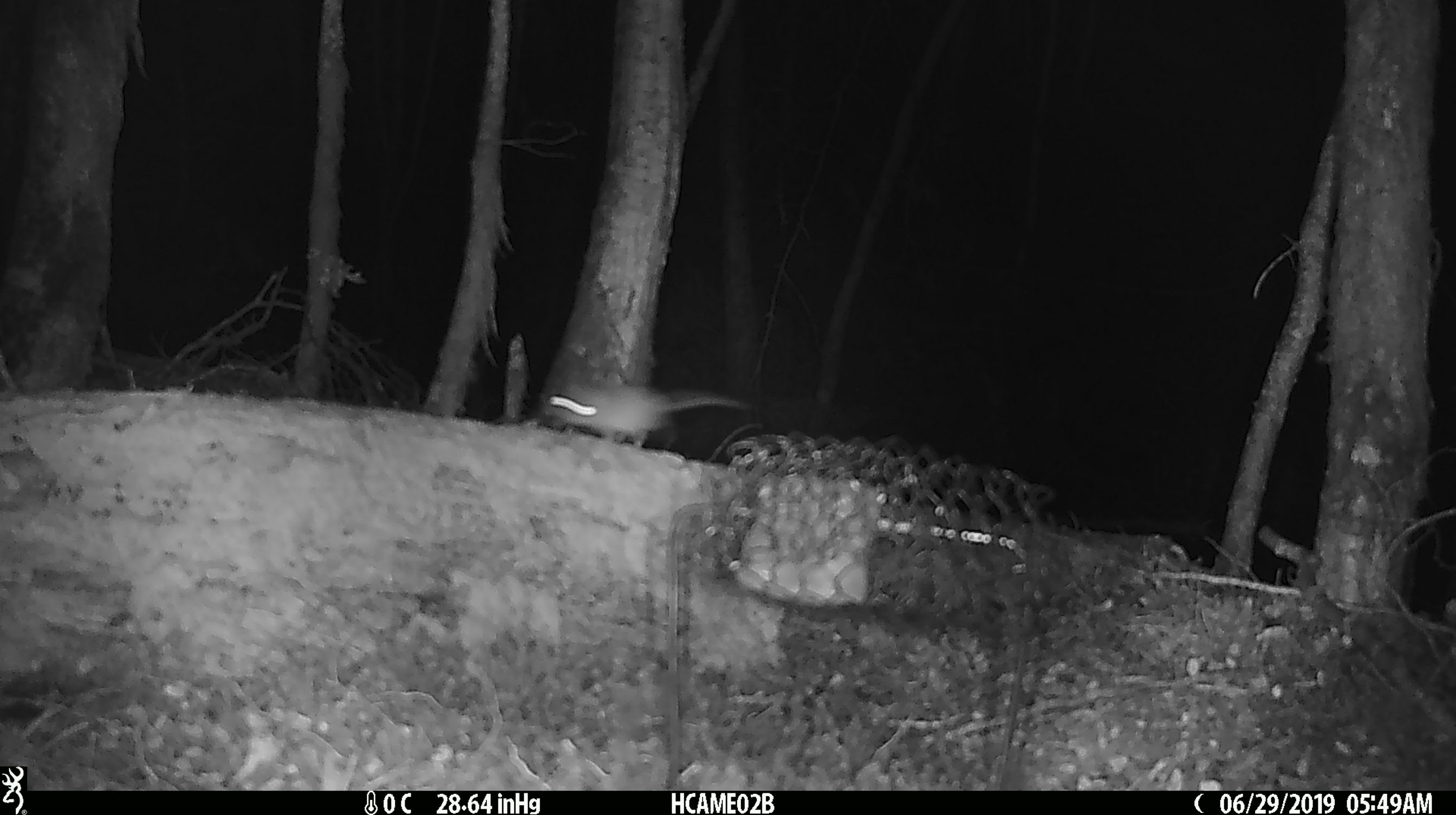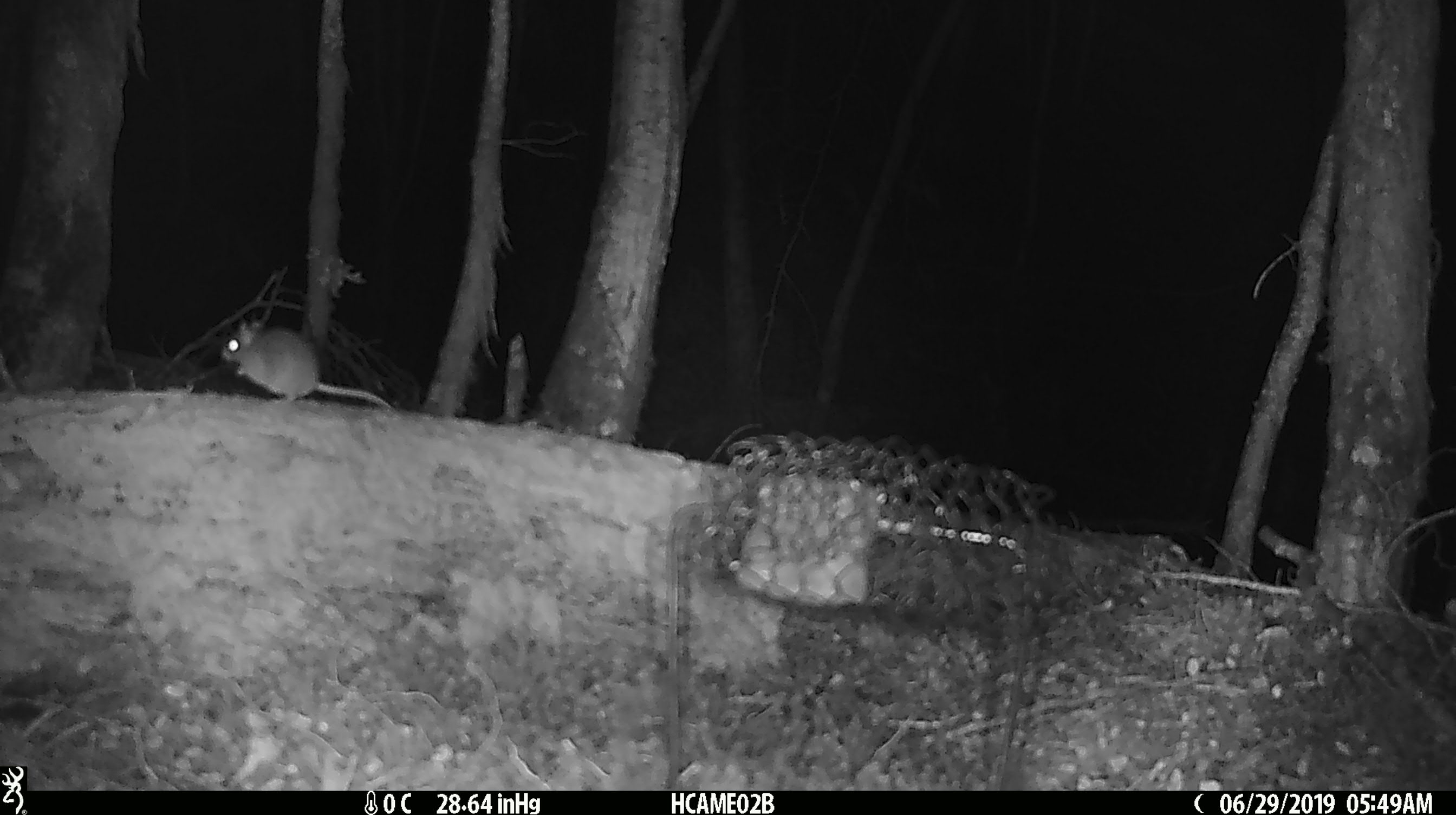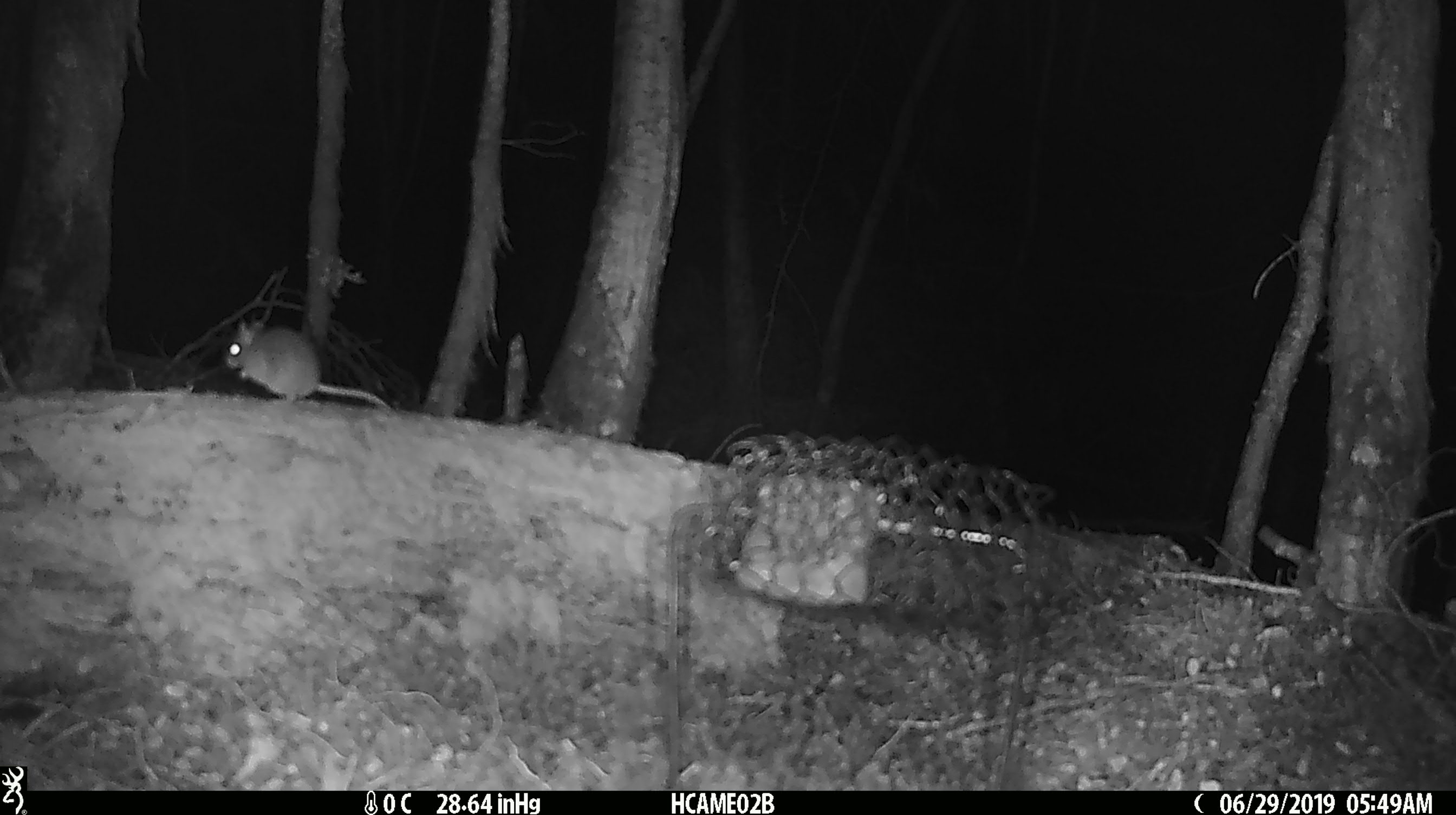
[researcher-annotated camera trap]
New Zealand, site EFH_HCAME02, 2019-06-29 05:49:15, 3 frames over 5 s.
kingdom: Animalia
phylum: Chordata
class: Mammalia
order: Rodentia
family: Muridae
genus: Mus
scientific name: Mus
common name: mouse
Mouse (Mus).